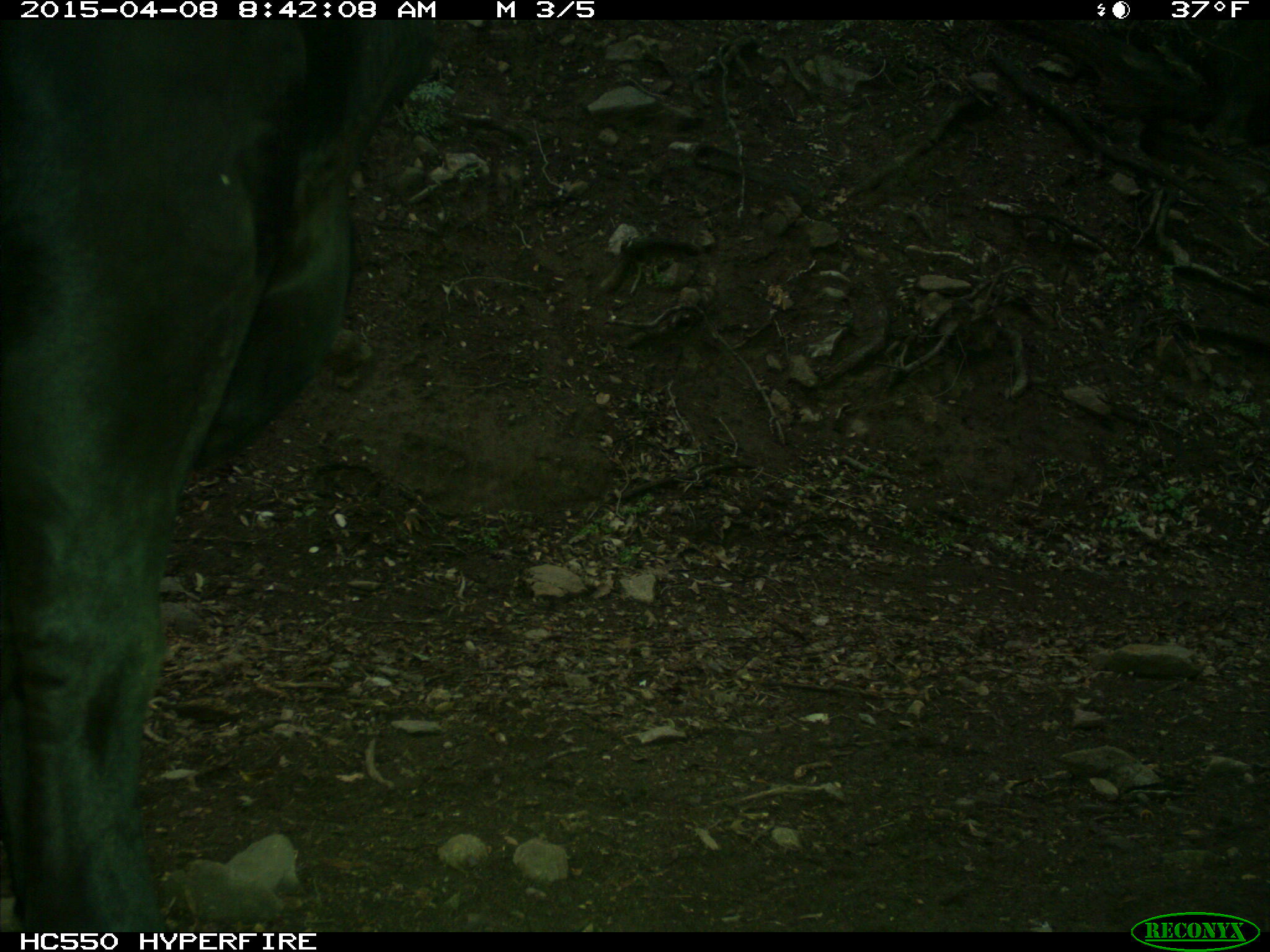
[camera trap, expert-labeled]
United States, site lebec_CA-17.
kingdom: Animalia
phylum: Chordata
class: Mammalia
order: Artiodactyla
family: Bovidae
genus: Bos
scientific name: Bos taurus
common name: domestic cow